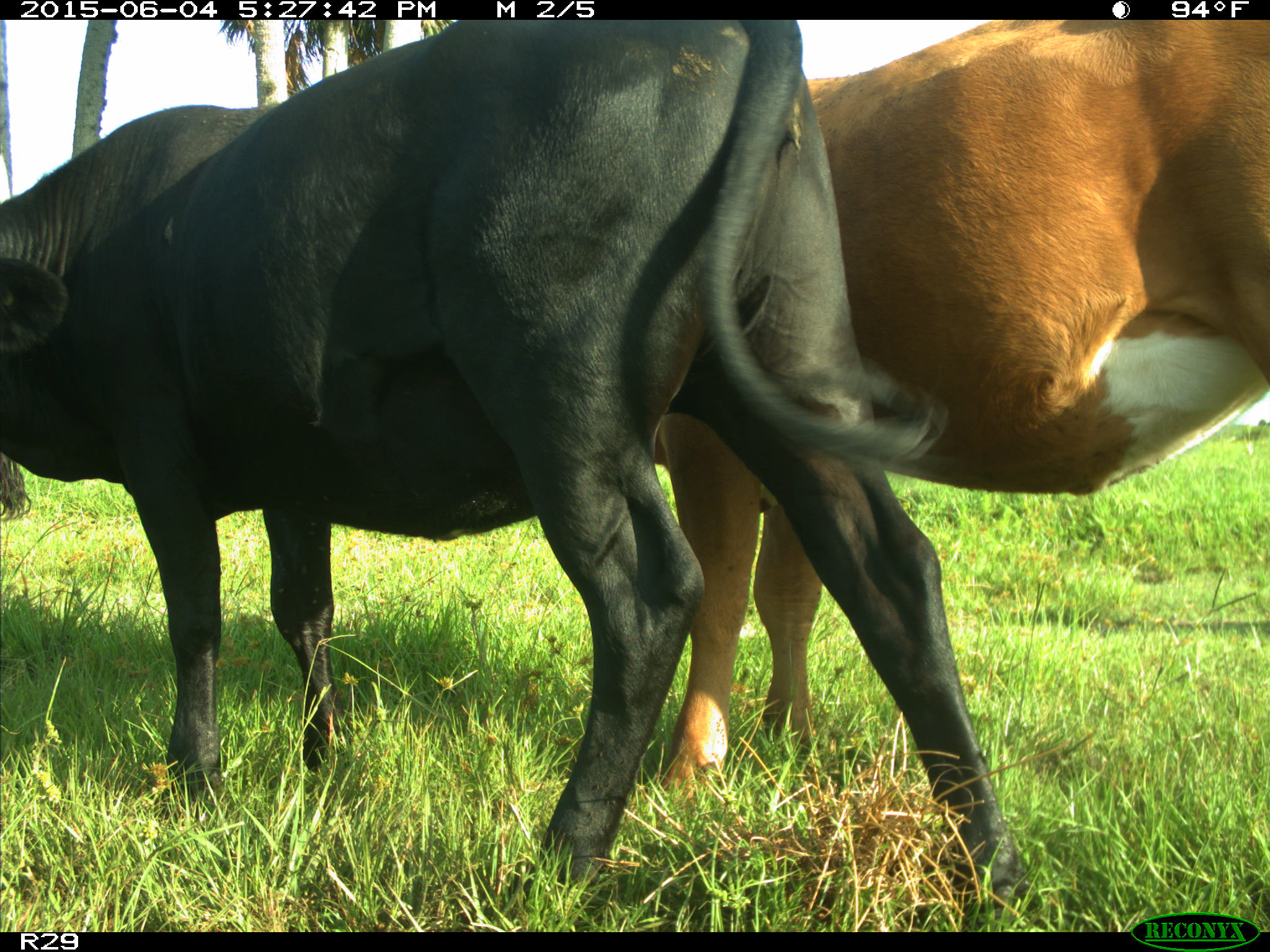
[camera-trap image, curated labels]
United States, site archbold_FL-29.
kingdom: Animalia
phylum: Chordata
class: Mammalia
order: Artiodactyla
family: Bovidae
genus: Bos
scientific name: Bos taurus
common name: domestic cow